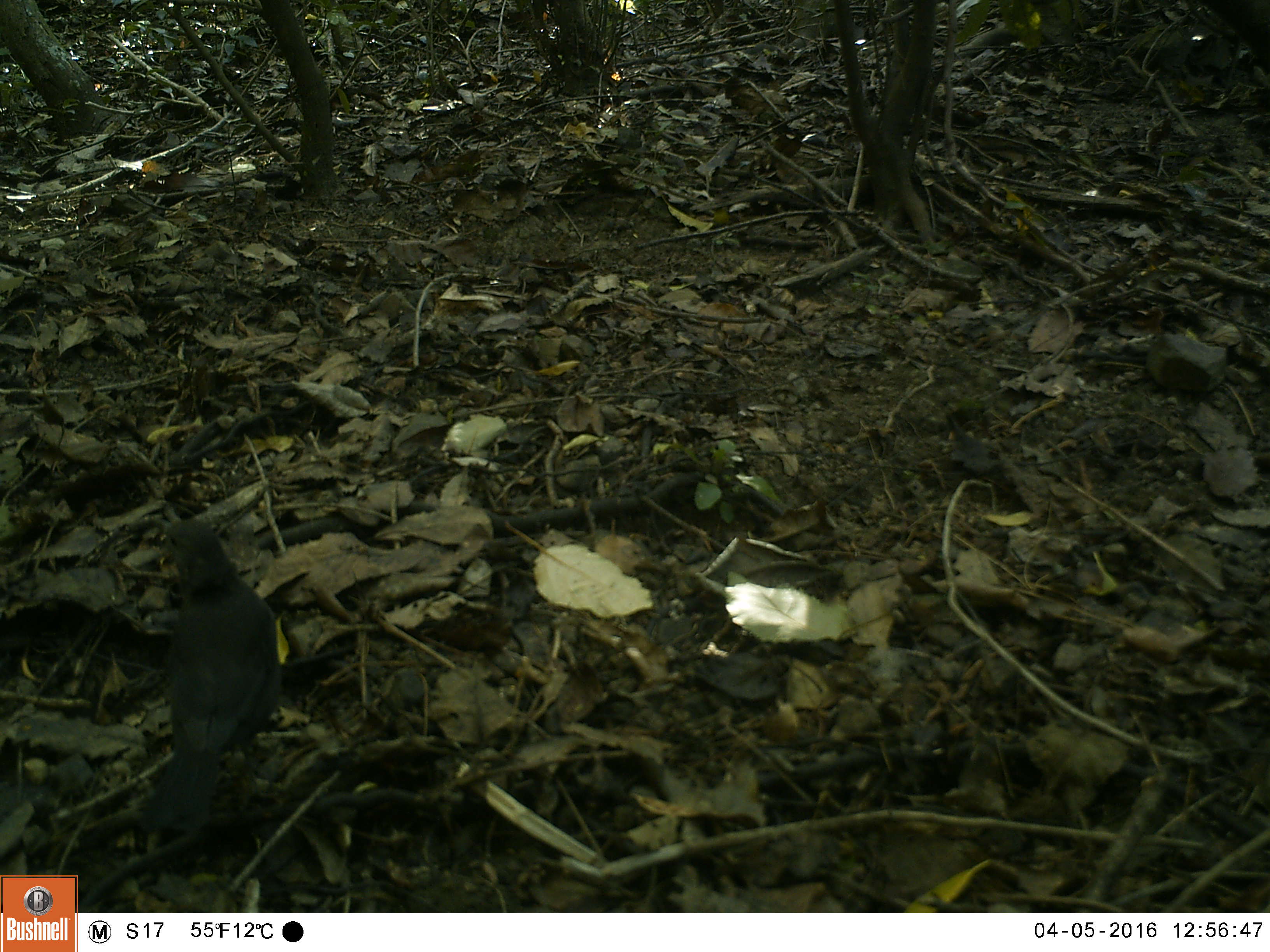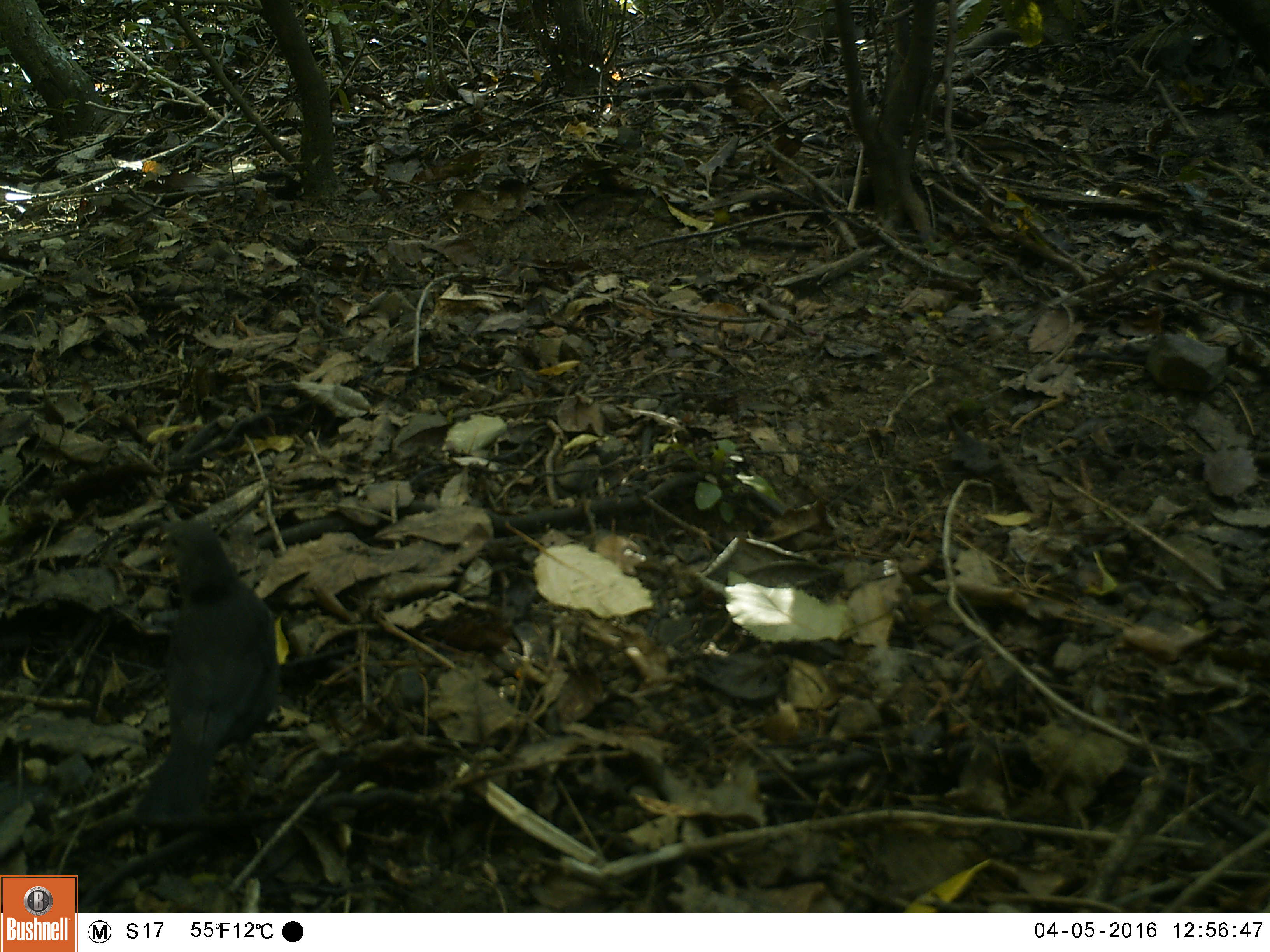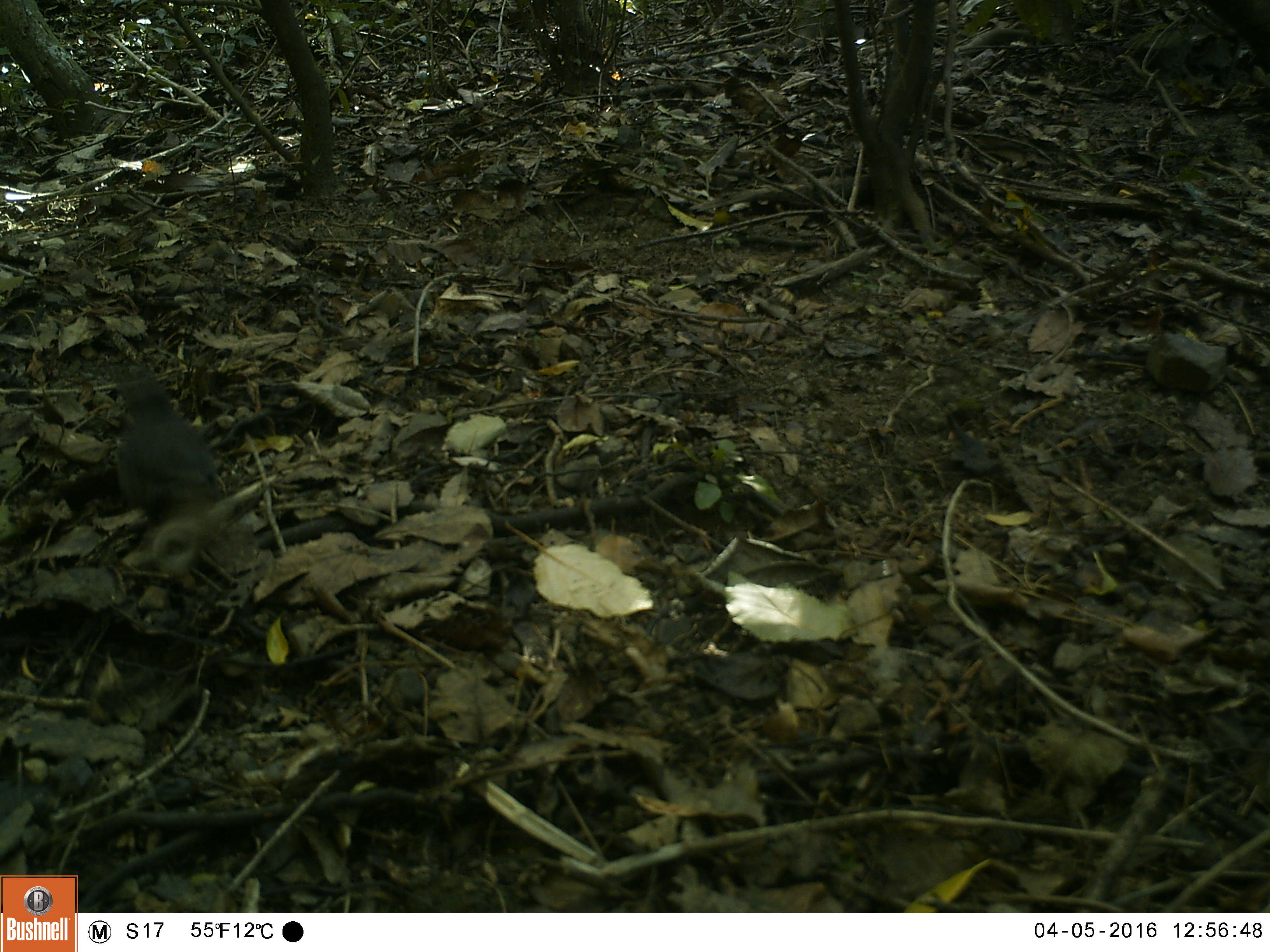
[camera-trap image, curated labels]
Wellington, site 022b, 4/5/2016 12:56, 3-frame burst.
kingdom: Animalia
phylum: Chordata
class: Aves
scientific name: Aves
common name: bird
Bird (Aves).